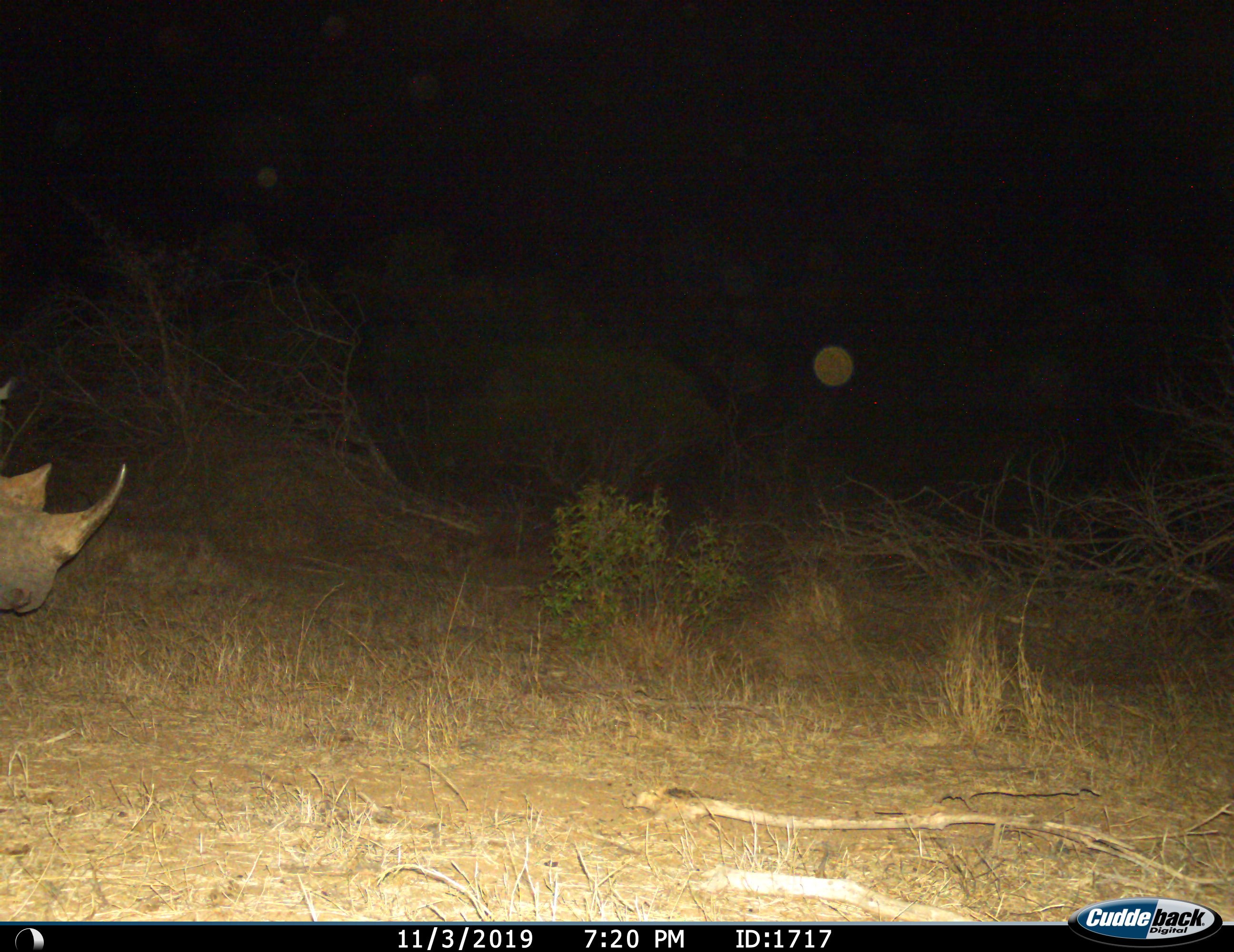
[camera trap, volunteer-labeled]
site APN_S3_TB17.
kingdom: Animalia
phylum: Chordata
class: Mammalia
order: Perissodactyla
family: Rhinocerotidae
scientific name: Rhinocerotidae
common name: unknown rhinoceros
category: rhinocerosunknown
Rhinocerosunknown (unknown rhinoceros) (Rhinocerotidae), count 1. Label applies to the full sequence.